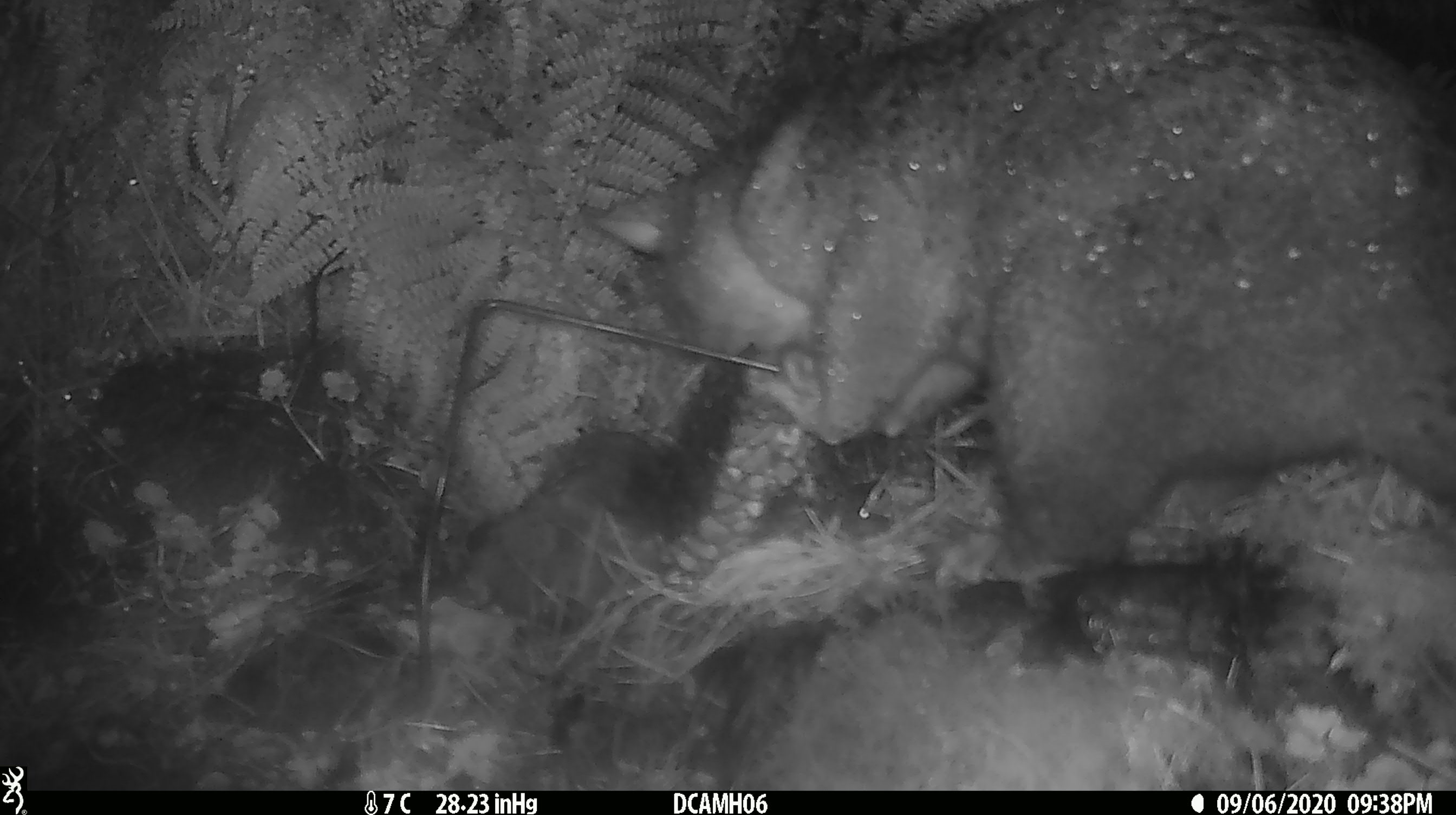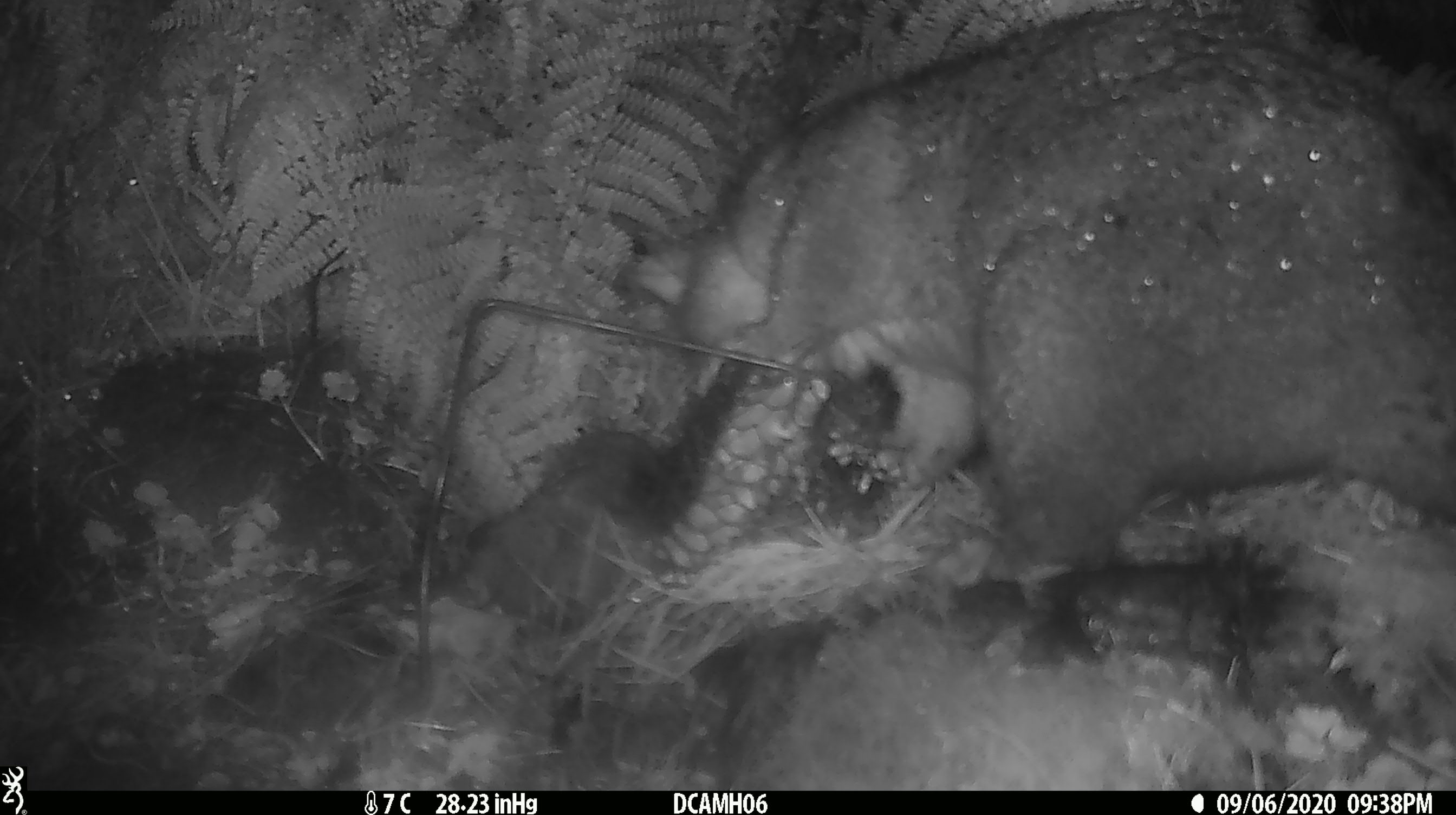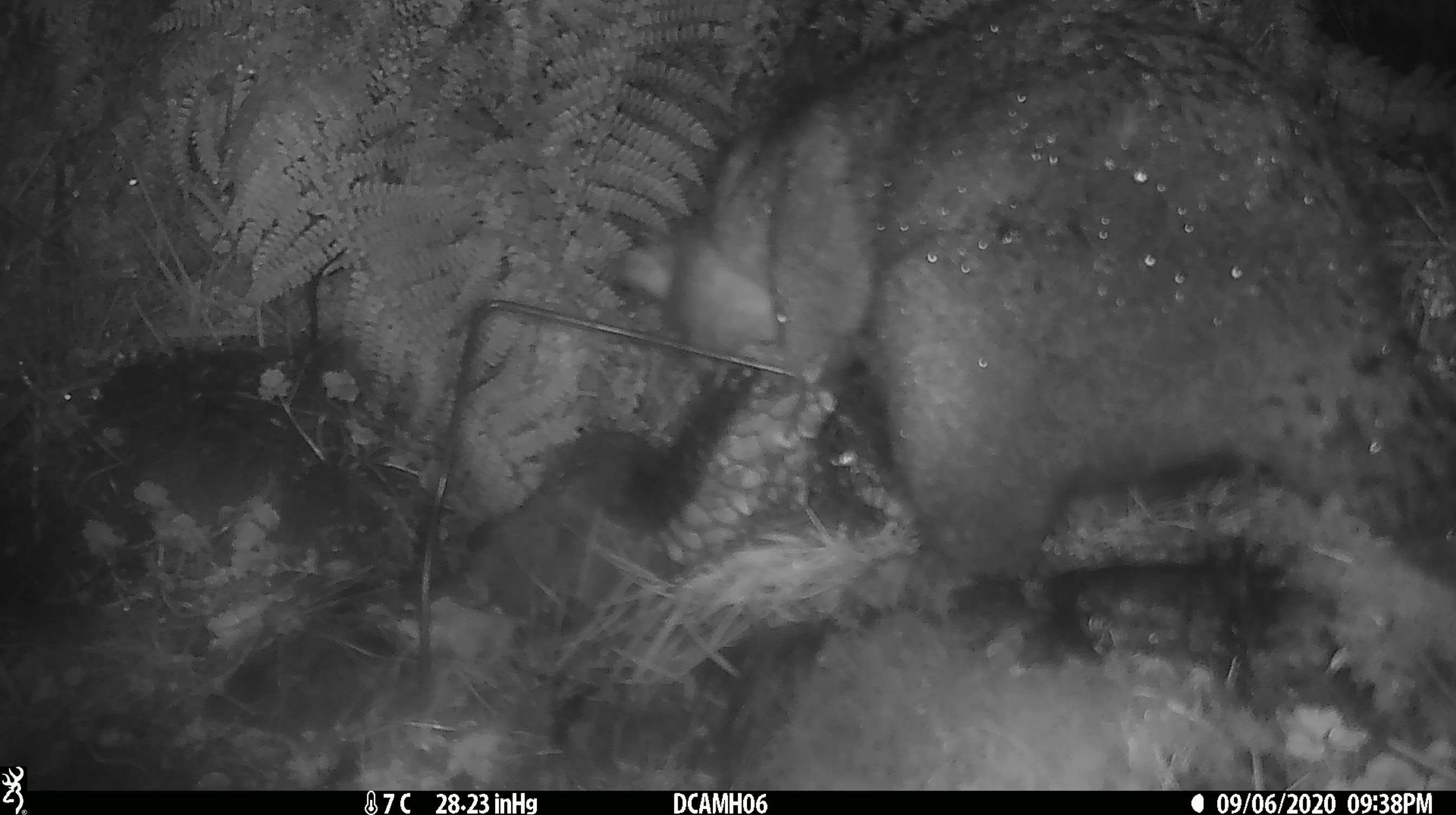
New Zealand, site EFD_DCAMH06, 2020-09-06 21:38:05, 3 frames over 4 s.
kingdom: Animalia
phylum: Chordata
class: Mammalia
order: Diprotodontia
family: Phalangeridae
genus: Trichosurus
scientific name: Trichosurus vulpecula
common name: common brushtail possum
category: possum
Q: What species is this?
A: Possum (common brushtail possum) (Trichosurus vulpecula).